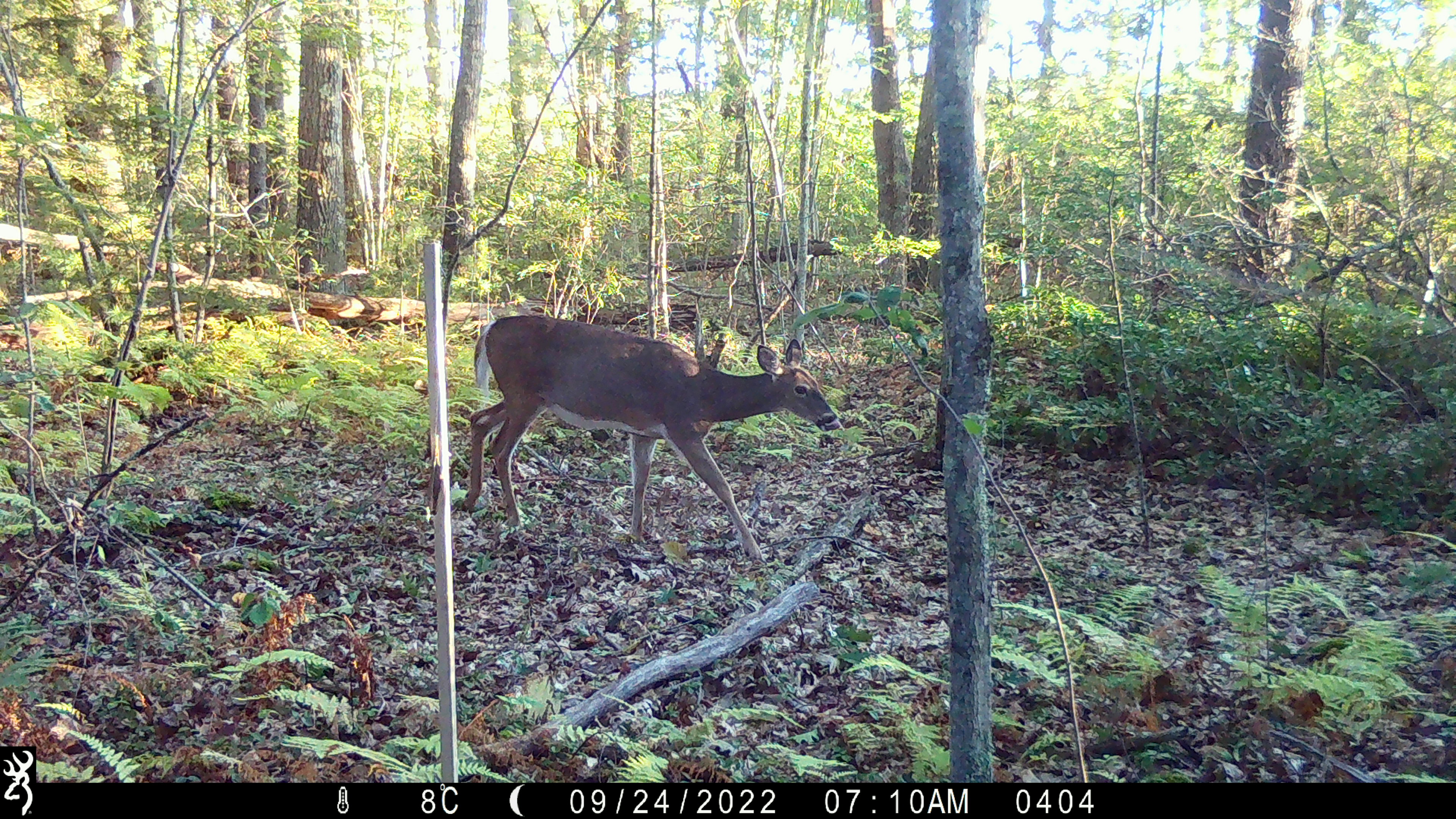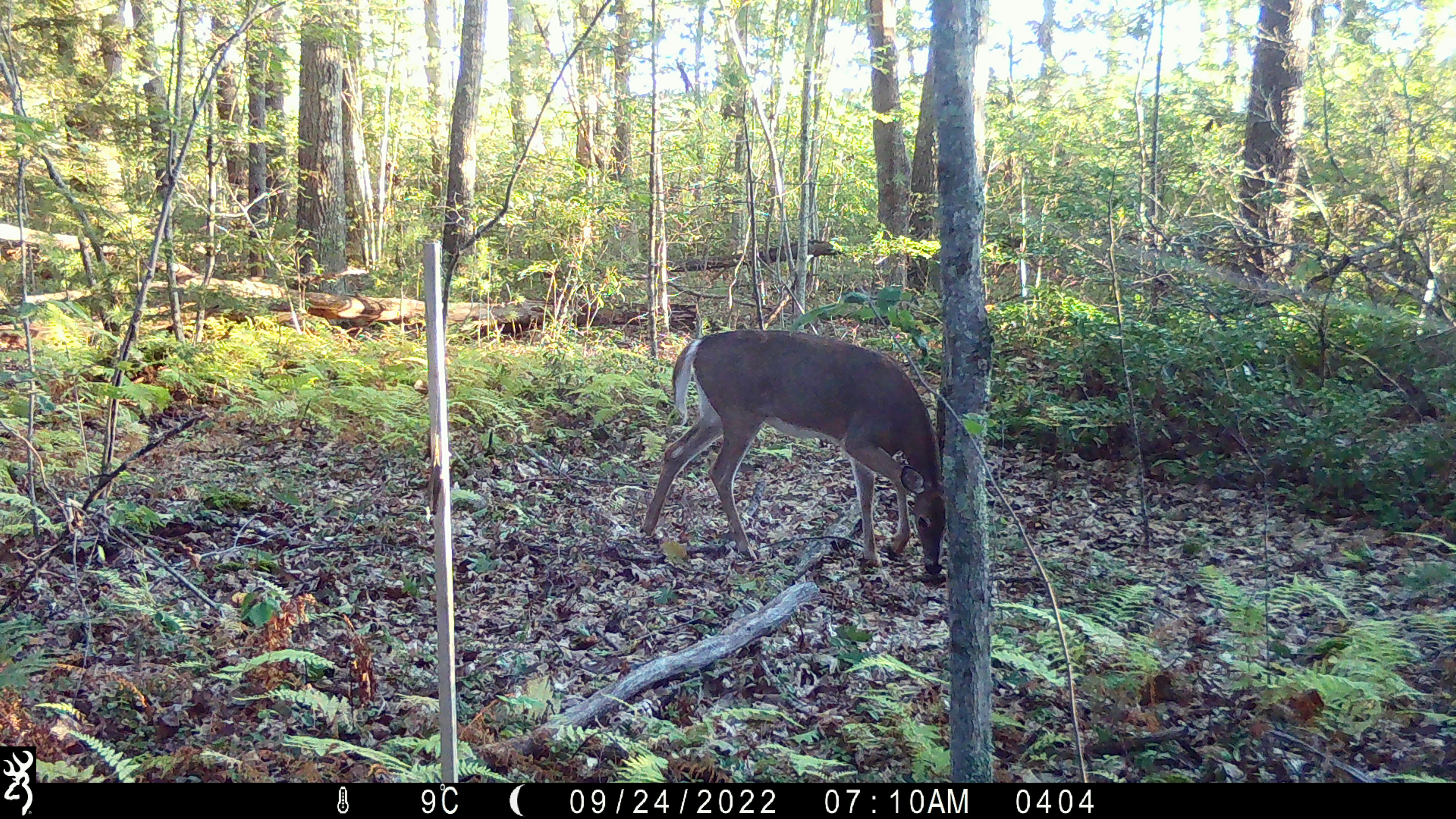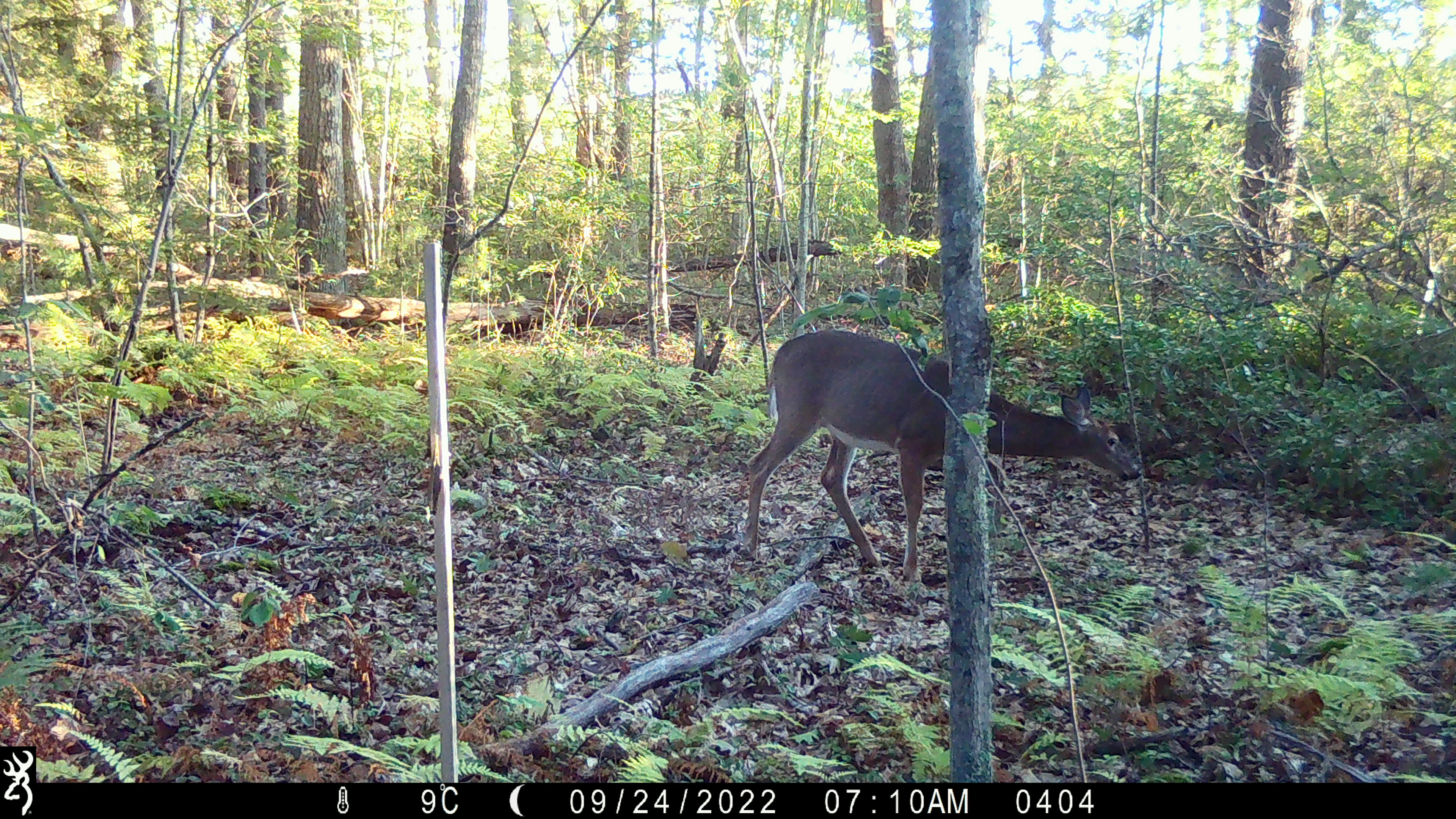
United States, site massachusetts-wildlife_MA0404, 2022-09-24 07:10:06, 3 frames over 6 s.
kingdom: Animalia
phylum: Chordata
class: Mammalia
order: Artiodactyla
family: Cervidae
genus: Odocoileus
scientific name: Odocoileus virginianus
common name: white-tailed deer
White-tailed deer (Odocoileus virginianus).